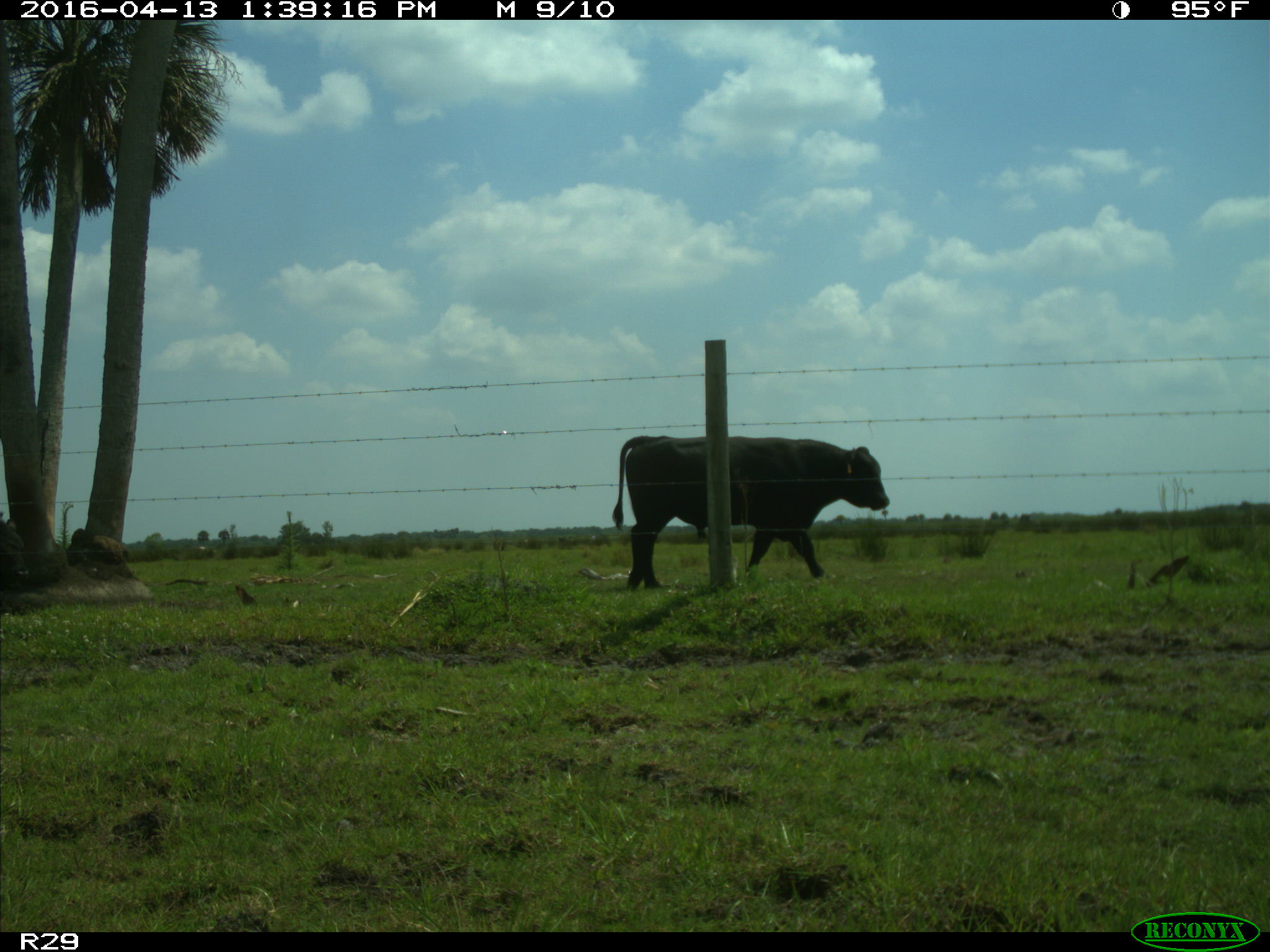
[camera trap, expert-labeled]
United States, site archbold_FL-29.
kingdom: Animalia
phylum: Chordata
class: Mammalia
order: Artiodactyla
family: Bovidae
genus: Bos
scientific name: Bos taurus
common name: domestic cow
Bos taurus (domestic cow).